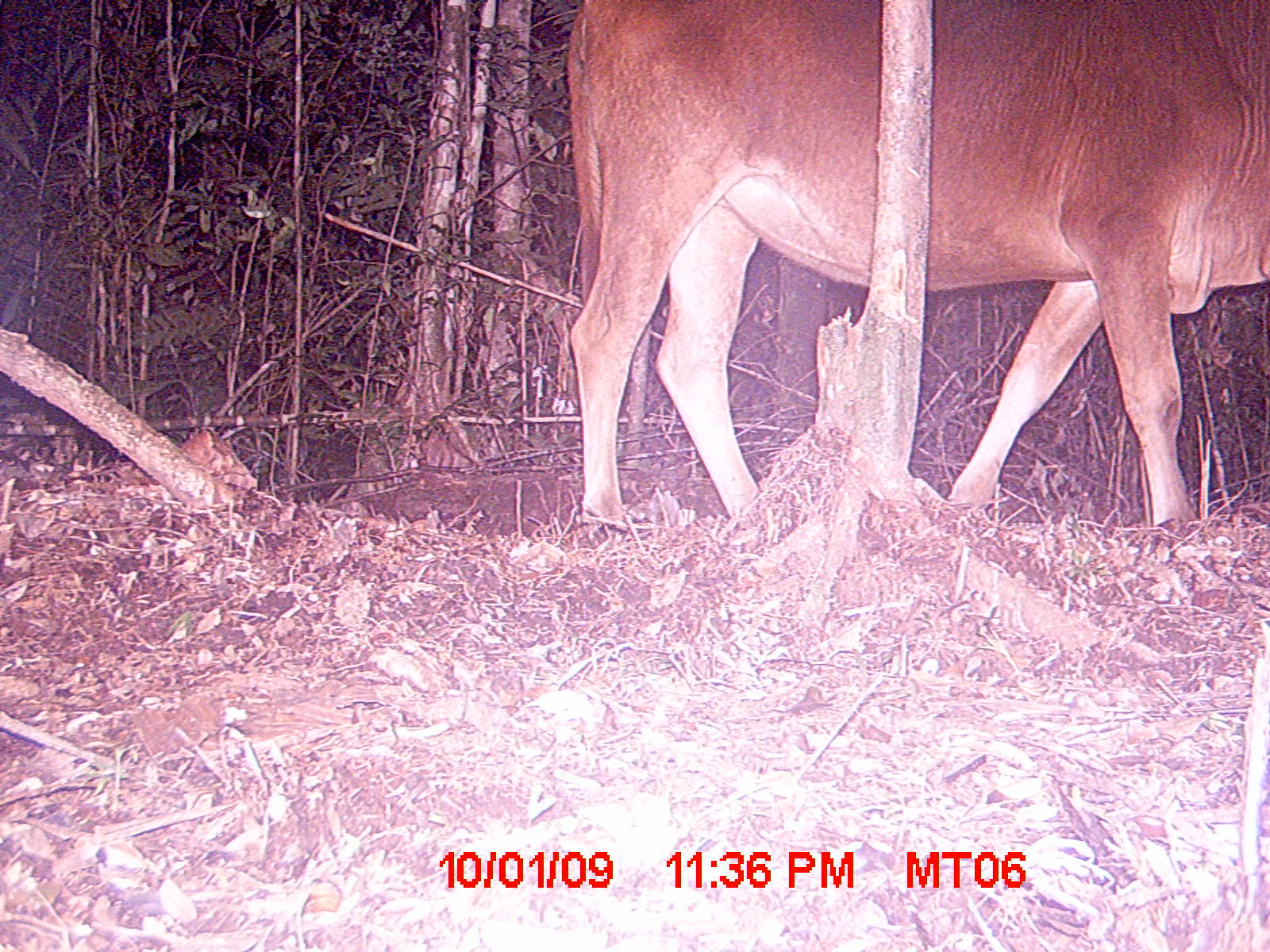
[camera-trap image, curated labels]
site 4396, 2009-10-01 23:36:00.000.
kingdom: Animalia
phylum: Chordata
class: Mammalia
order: Artiodactyla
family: Bovidae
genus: Bos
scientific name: Bos taurus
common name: domestic cattle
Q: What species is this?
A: Bos taurus (domestic cattle).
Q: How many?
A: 1.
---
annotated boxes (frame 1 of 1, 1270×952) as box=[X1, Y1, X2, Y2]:
bos taurus: box=[561, 0, 1270, 525]